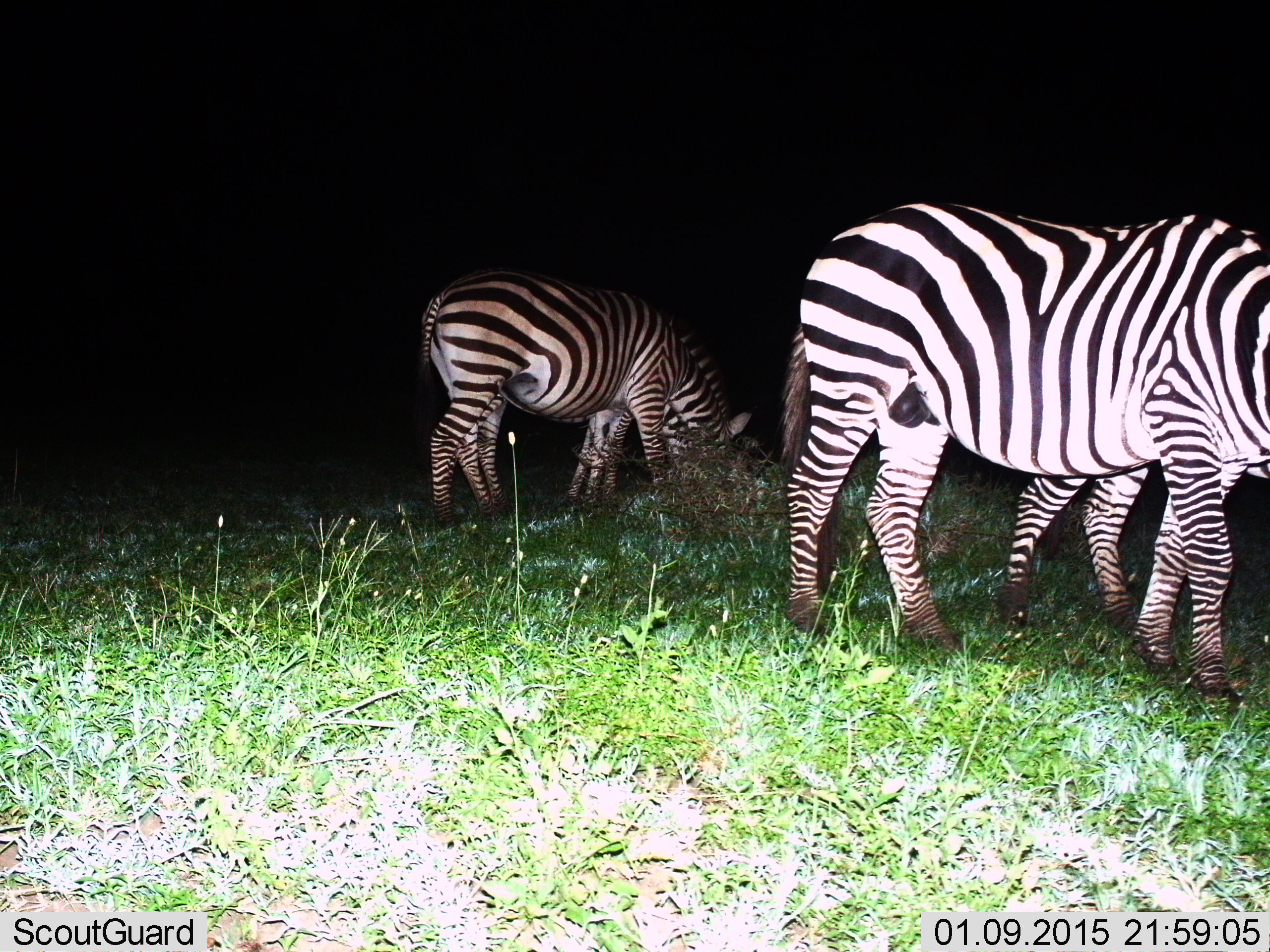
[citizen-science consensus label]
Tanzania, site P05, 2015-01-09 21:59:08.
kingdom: Animalia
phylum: Chordata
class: Mammalia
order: Perissodactyla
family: Equidae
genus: Equus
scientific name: Equus quagga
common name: plains zebra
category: zebra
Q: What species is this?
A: Zebra (plains zebra) (Equus quagga).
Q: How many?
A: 4.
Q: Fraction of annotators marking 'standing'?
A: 60%.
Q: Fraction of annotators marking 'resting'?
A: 0%.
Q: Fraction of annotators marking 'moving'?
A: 30%.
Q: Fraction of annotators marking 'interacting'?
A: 0%.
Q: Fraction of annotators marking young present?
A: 30%.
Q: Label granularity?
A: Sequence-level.